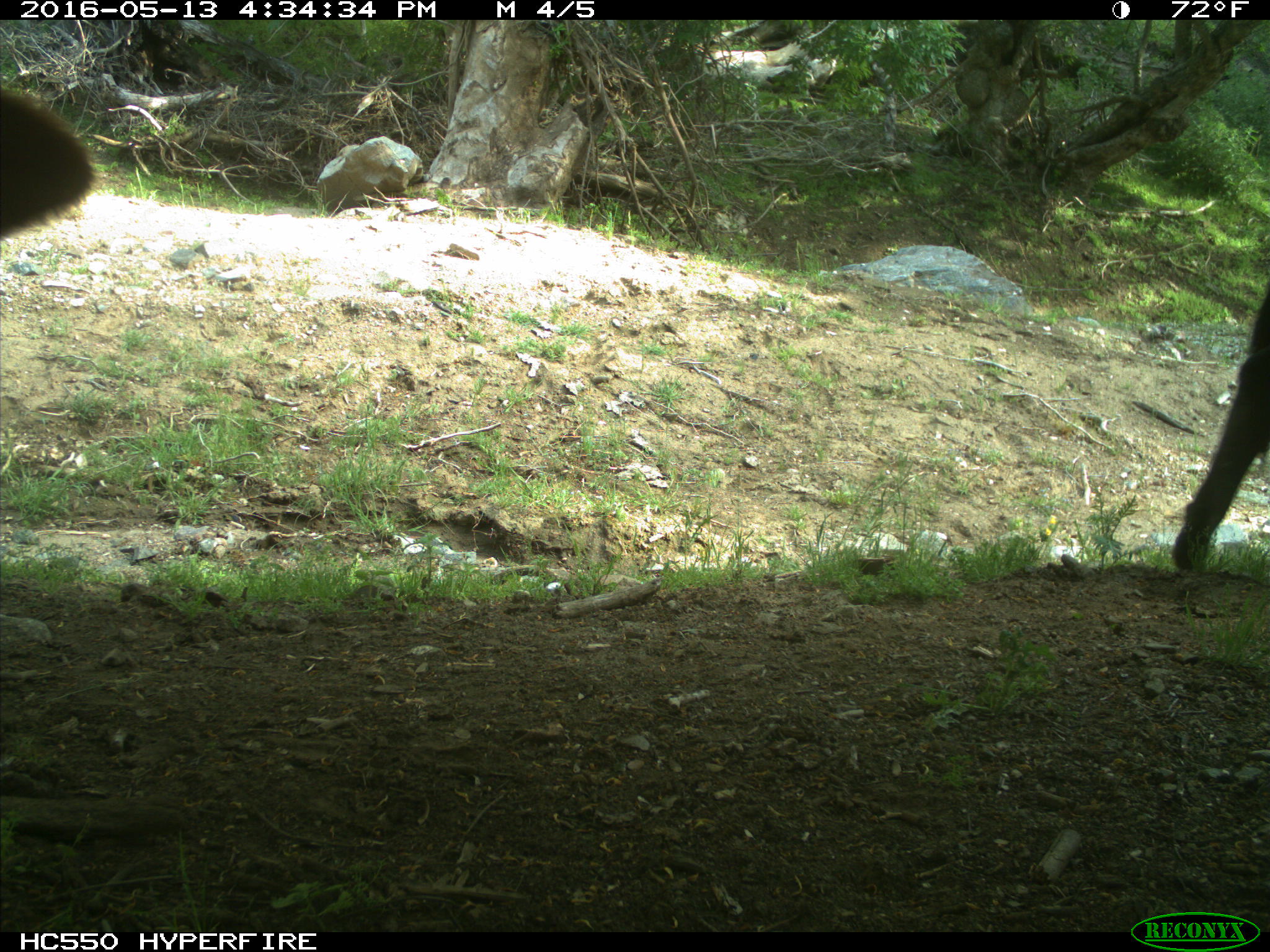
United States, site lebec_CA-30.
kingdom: Animalia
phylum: Chordata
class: Mammalia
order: Artiodactyla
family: Bovidae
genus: Bos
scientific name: Bos taurus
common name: domestic cow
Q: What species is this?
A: Bos taurus (domestic cow).